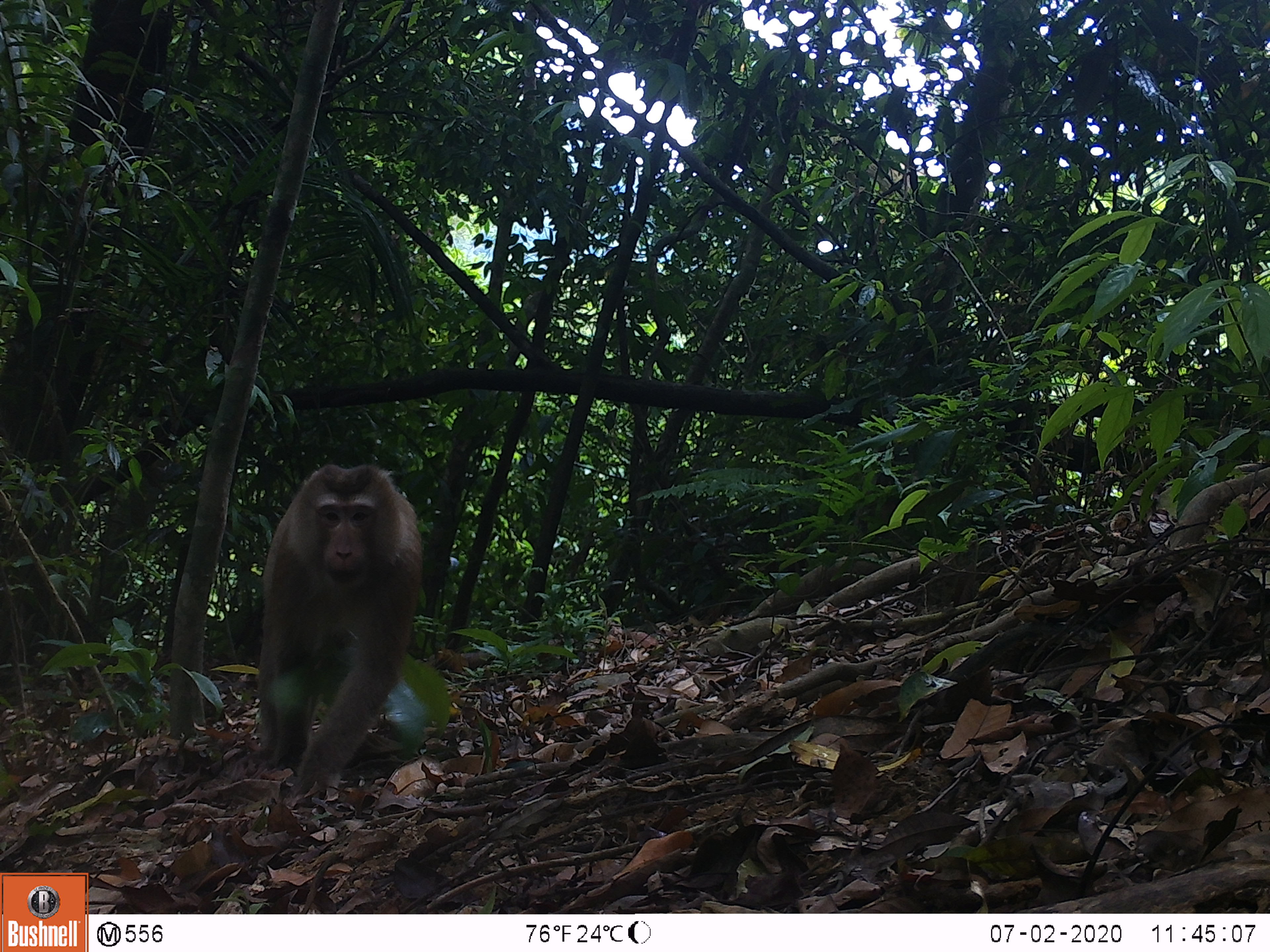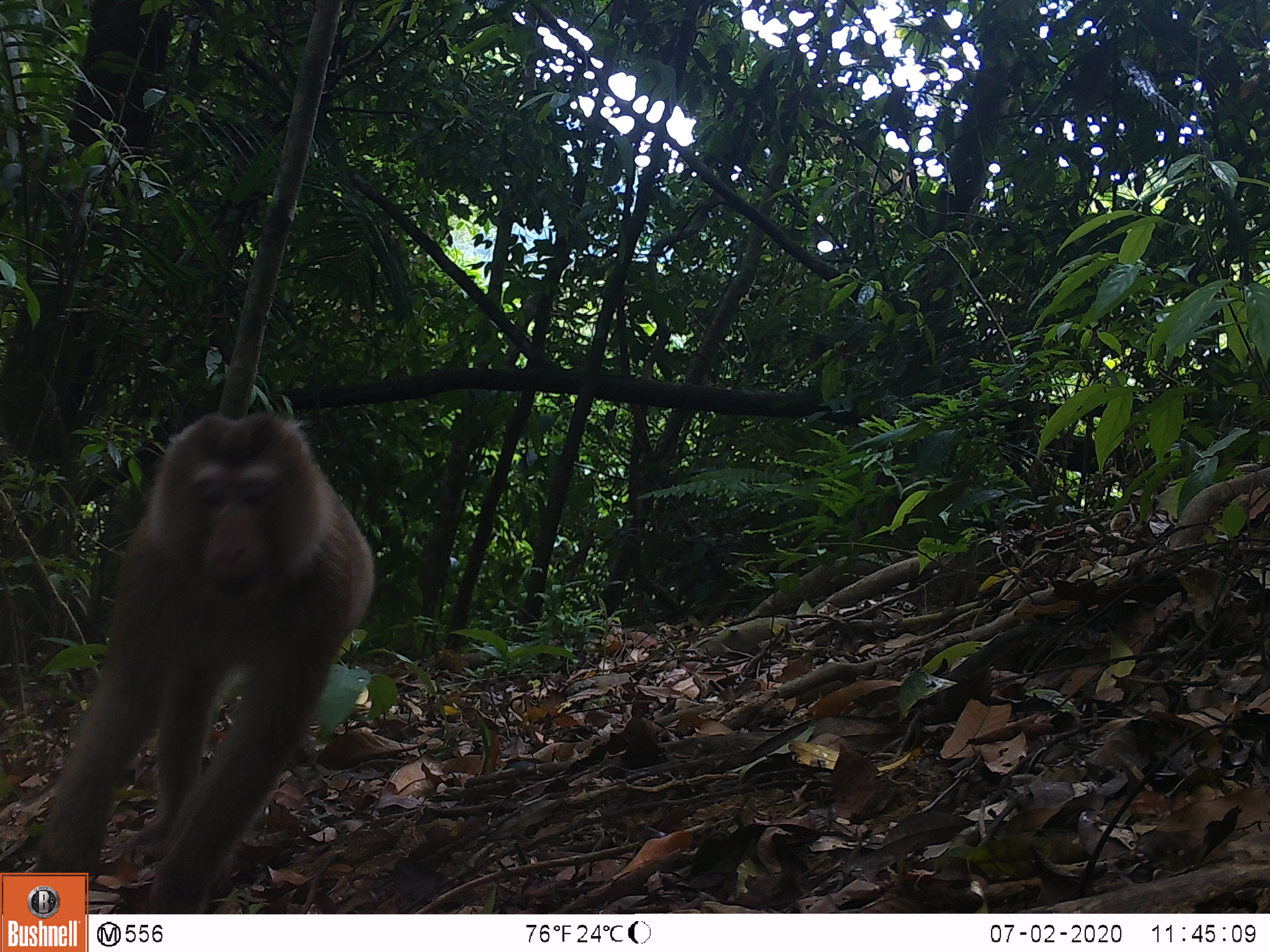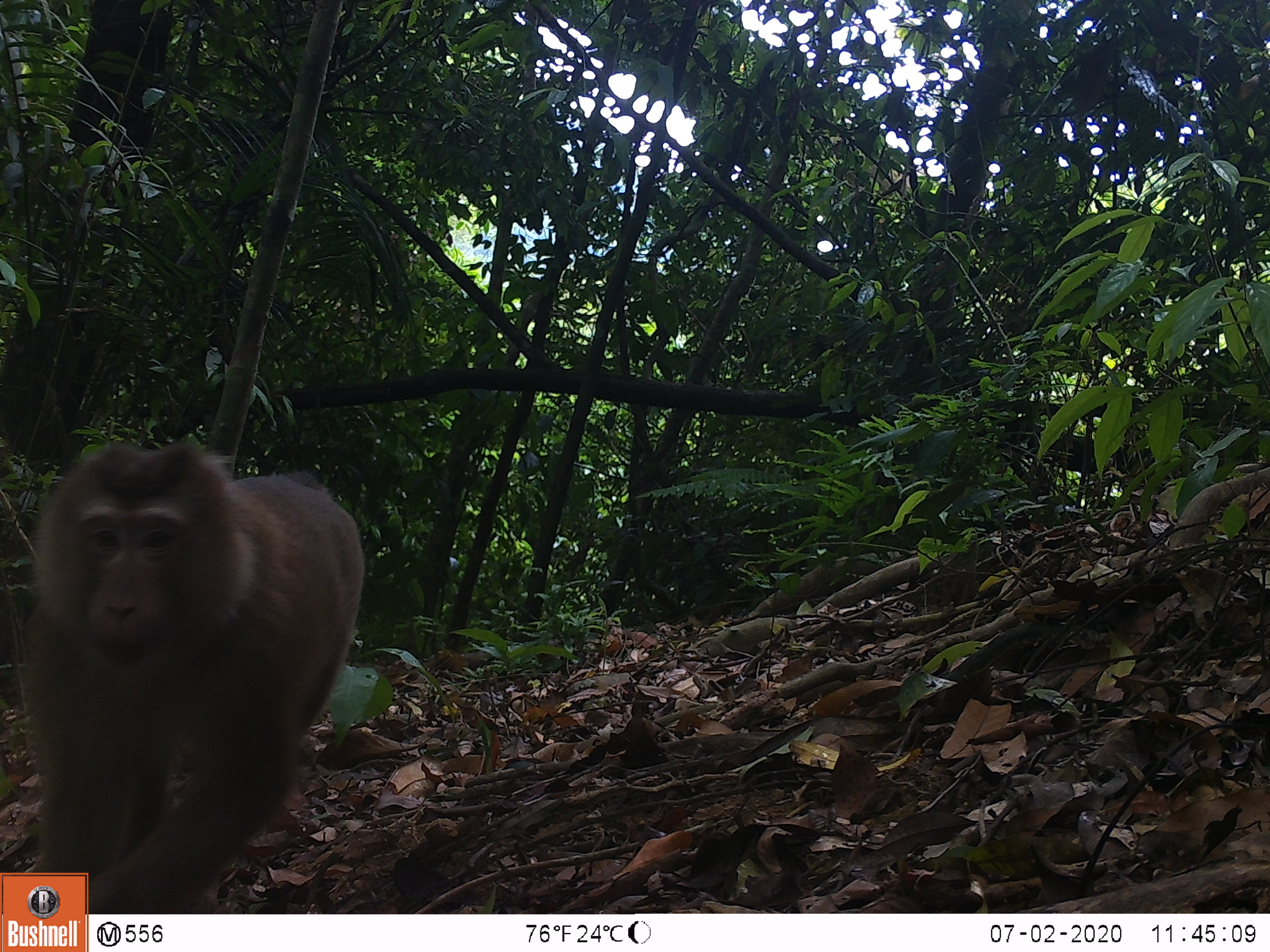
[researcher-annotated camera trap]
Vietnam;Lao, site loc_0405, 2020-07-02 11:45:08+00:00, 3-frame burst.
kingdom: Animalia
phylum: Chordata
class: Mammalia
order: Primates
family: Cercopithecidae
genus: Macaca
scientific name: Macaca nemestrina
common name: pig-tailed macaque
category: pig tailed macaque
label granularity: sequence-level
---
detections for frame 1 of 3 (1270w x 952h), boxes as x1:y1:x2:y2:
pig tailed macaque: 253:461:422:798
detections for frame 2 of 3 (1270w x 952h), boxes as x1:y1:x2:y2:
pig tailed macaque: 31:409:376:914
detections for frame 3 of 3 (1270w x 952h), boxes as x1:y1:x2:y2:
pig tailed macaque: 19:434:366:913